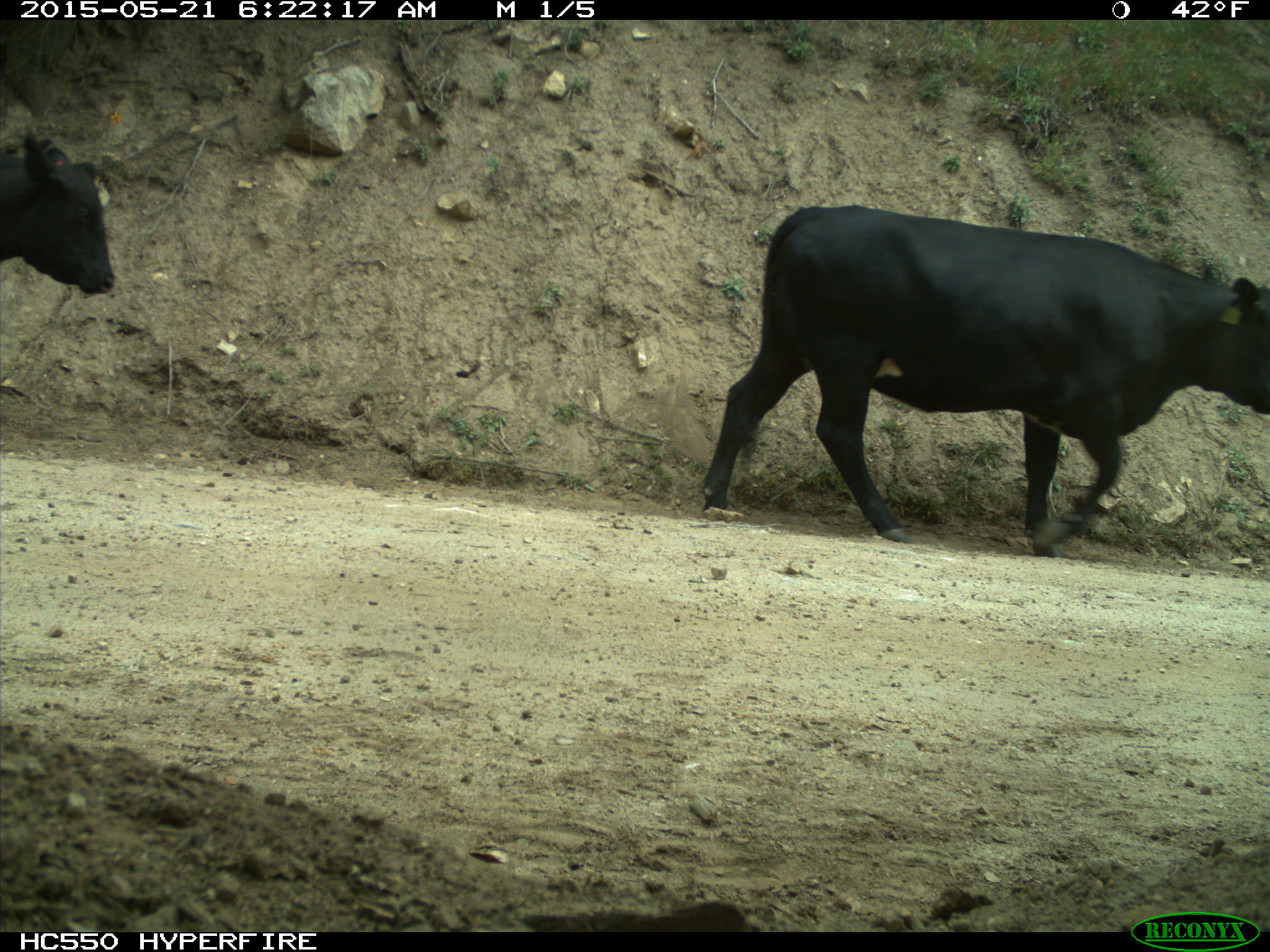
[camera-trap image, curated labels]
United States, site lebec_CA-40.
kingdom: Animalia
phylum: Chordata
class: Mammalia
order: Artiodactyla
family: Bovidae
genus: Bos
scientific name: Bos taurus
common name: domestic cow